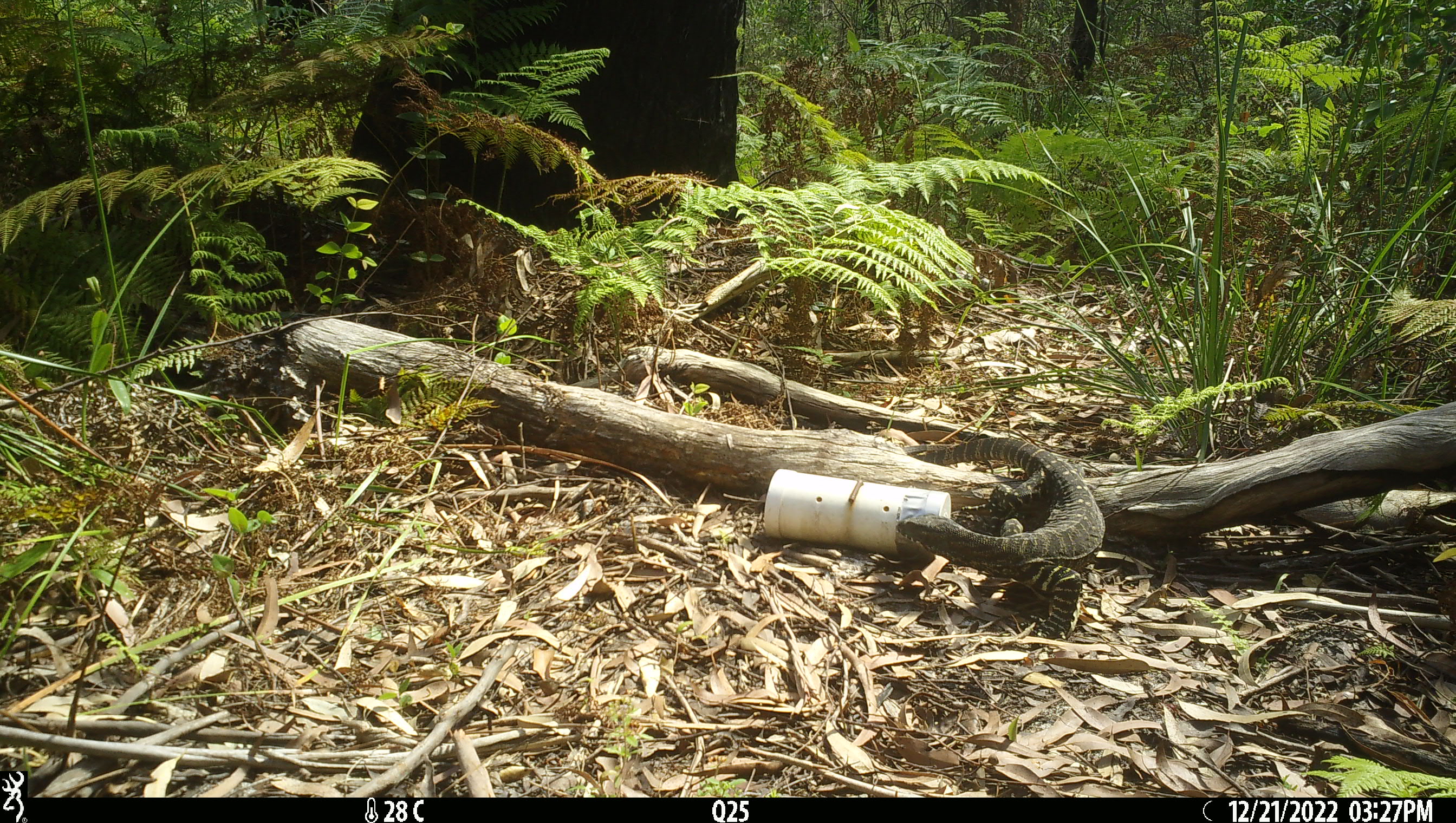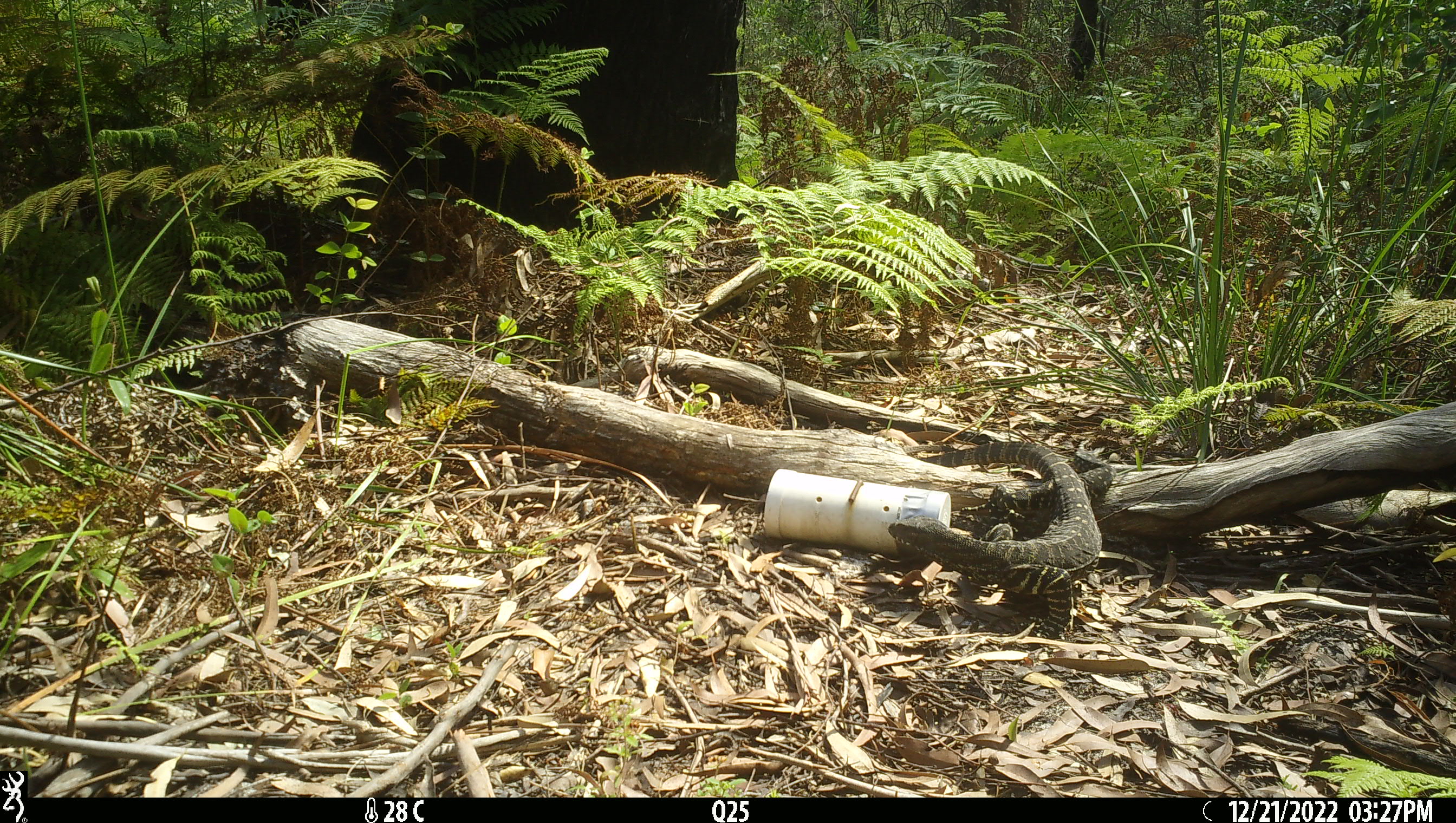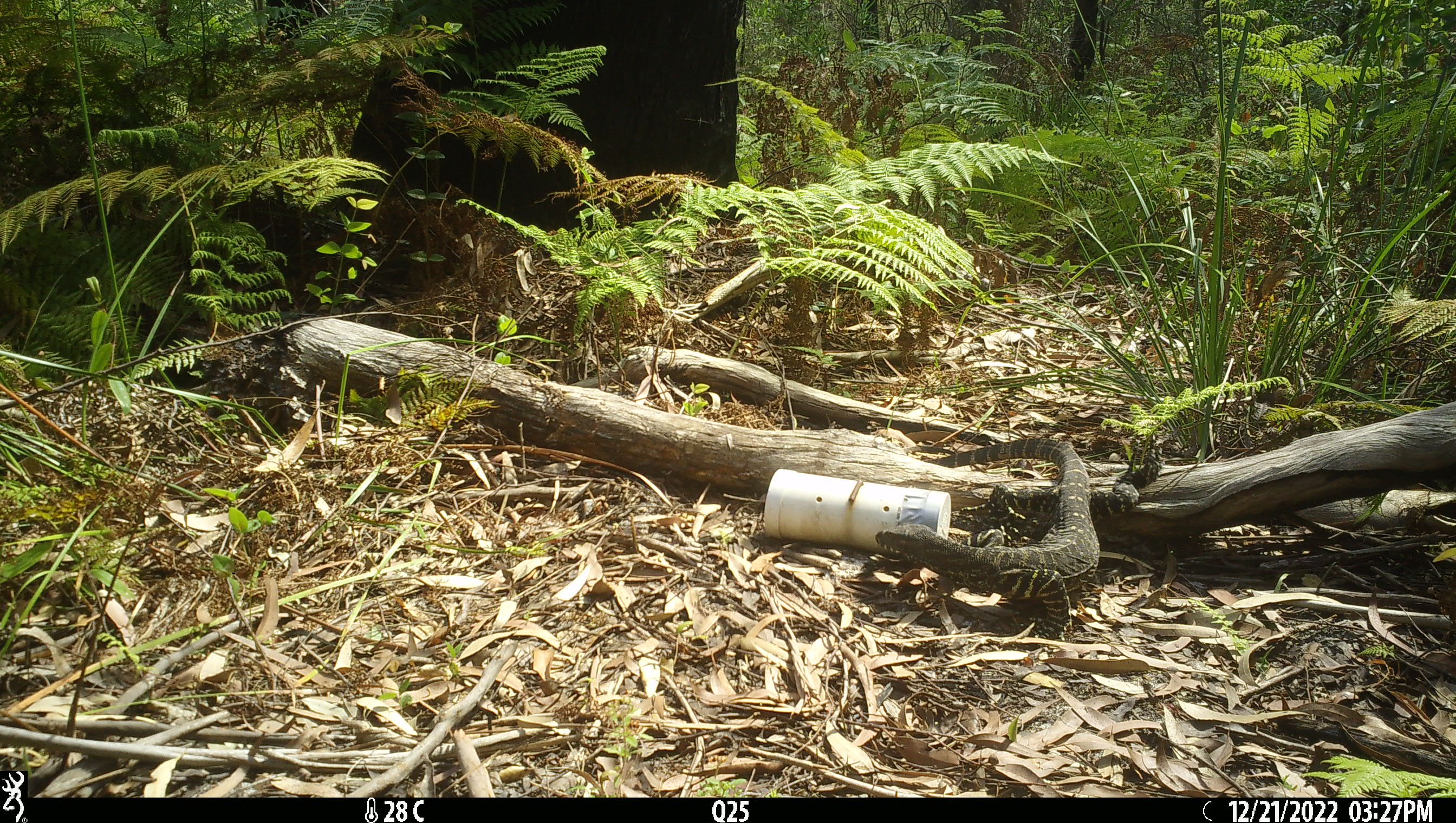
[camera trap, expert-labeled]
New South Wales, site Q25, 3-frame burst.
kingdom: Animalia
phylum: Chordata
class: Reptilia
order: Squamata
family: Varanidae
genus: Varanus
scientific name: Varanus varius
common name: lace monitor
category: goanna